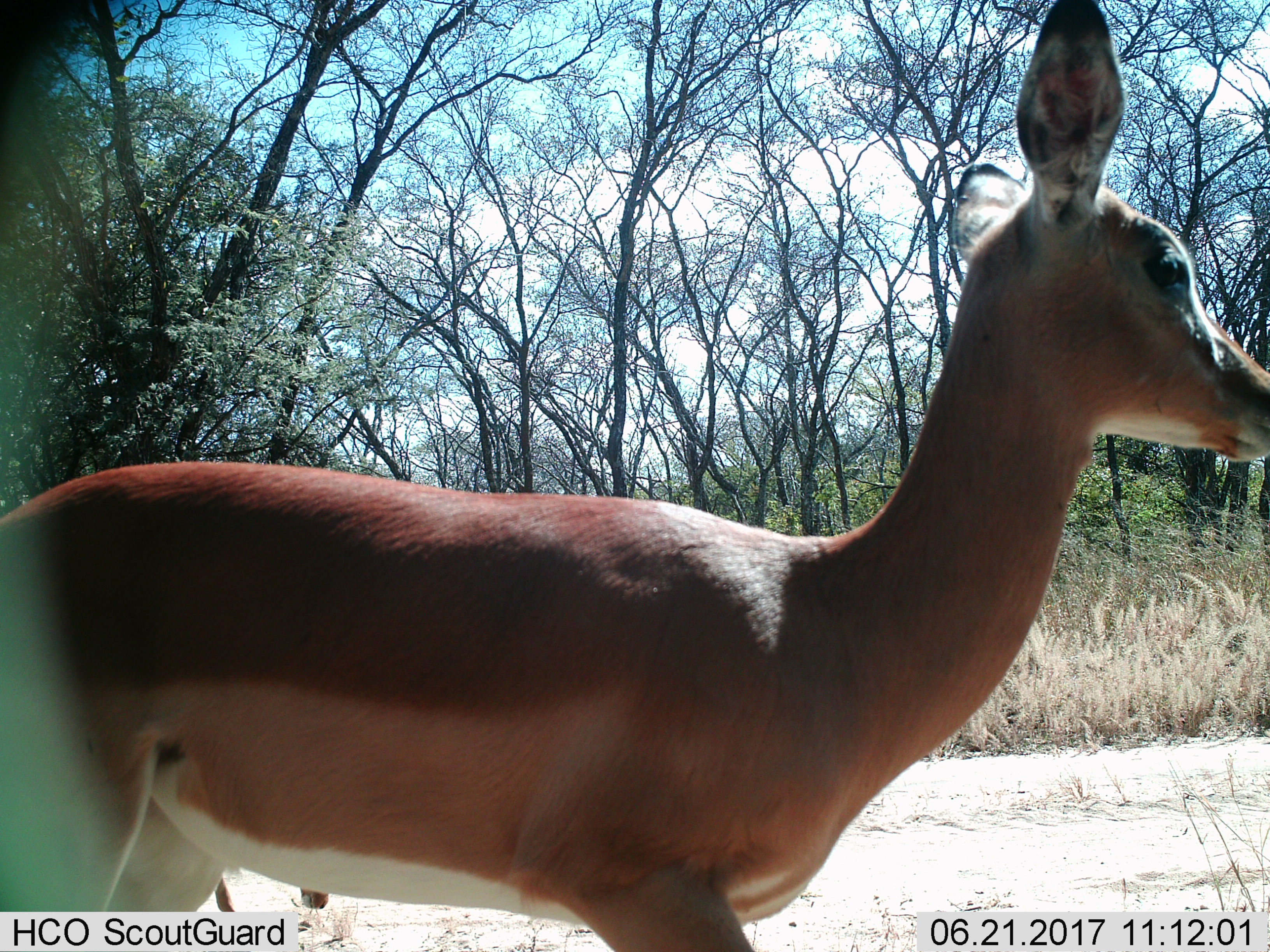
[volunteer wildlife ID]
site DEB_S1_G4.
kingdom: Animalia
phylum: Chordata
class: Mammalia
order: Artiodactyla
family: Bovidae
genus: Aepyceros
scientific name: Aepyceros melampus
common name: impala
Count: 1.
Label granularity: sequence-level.